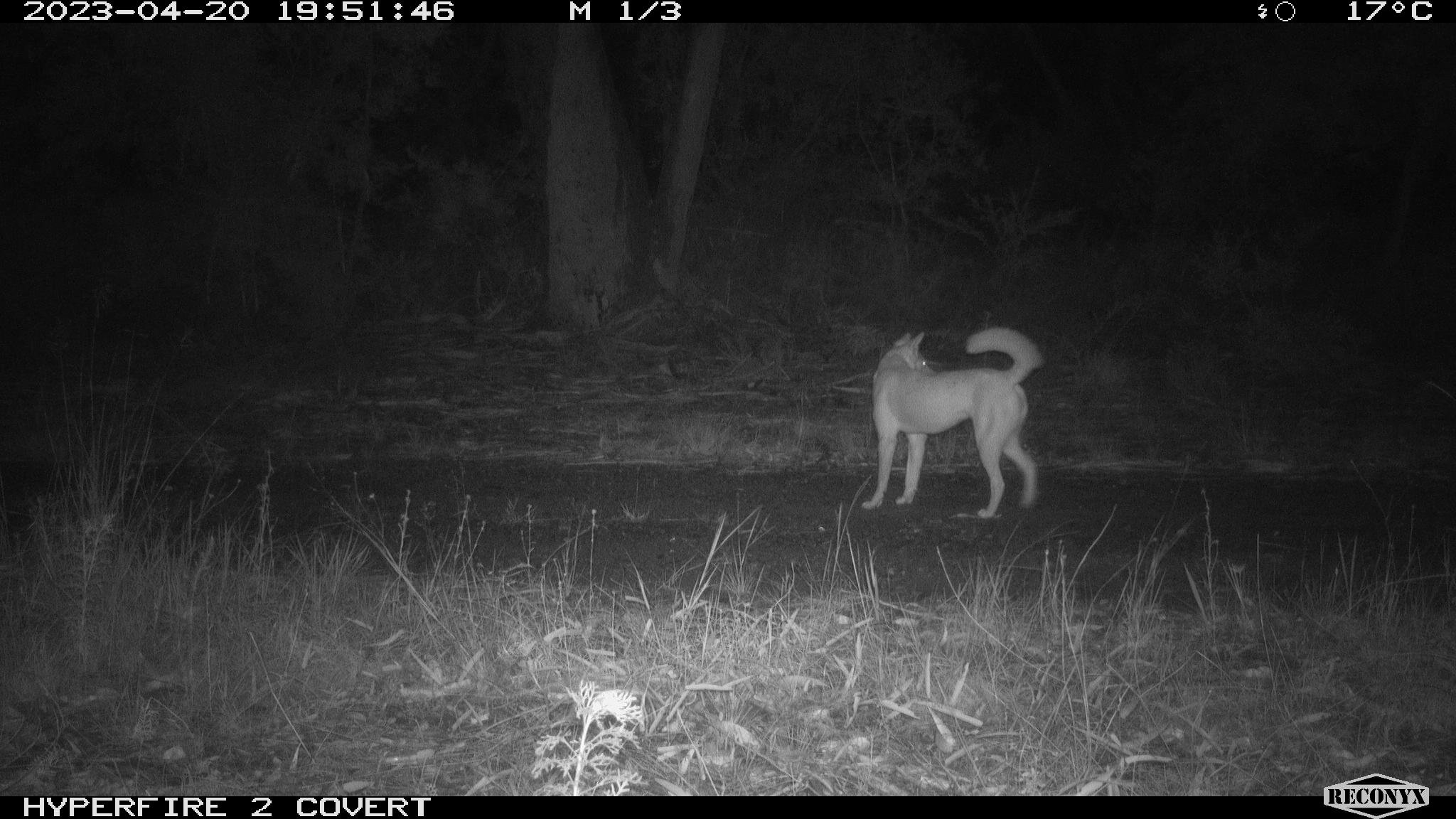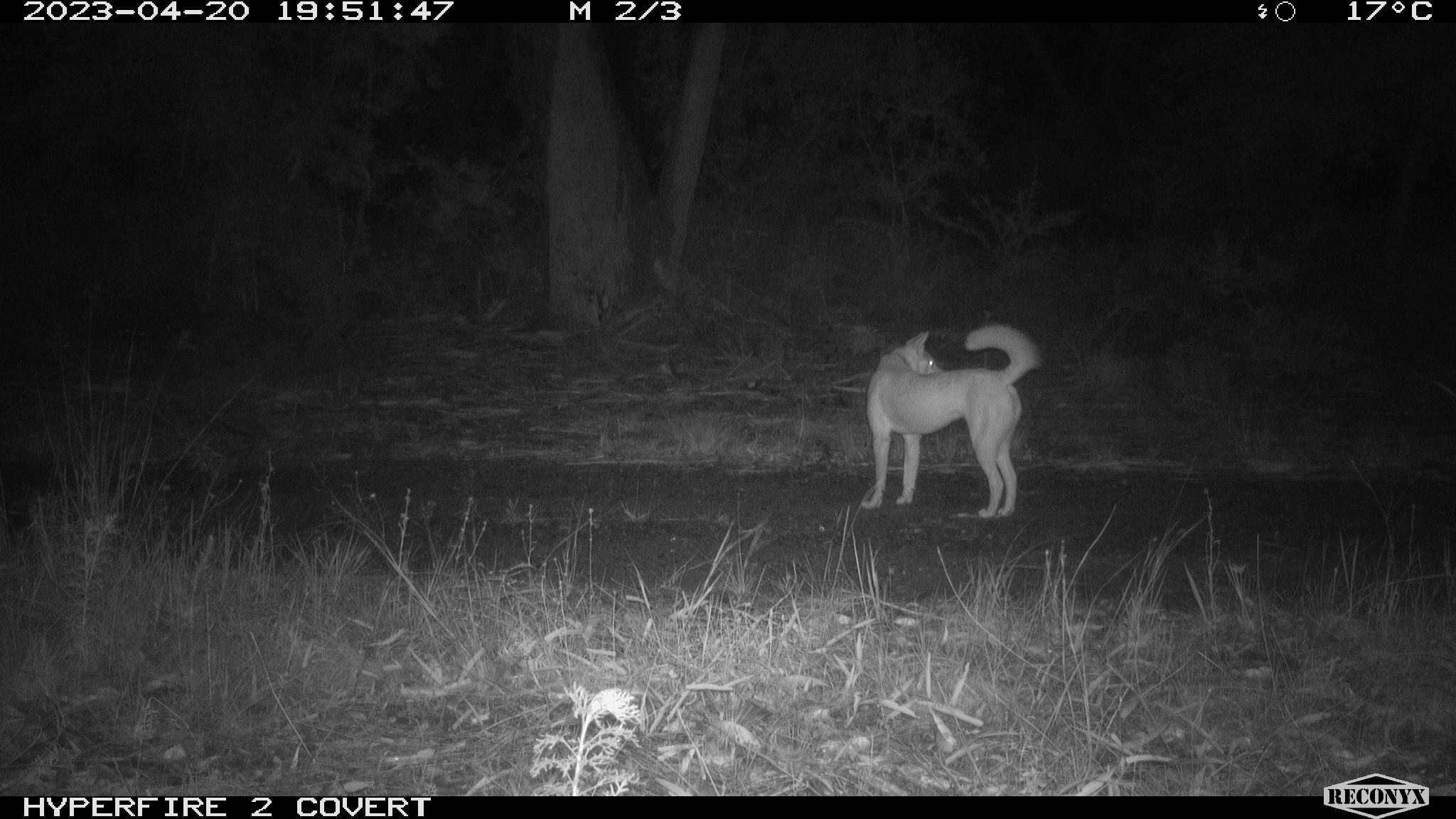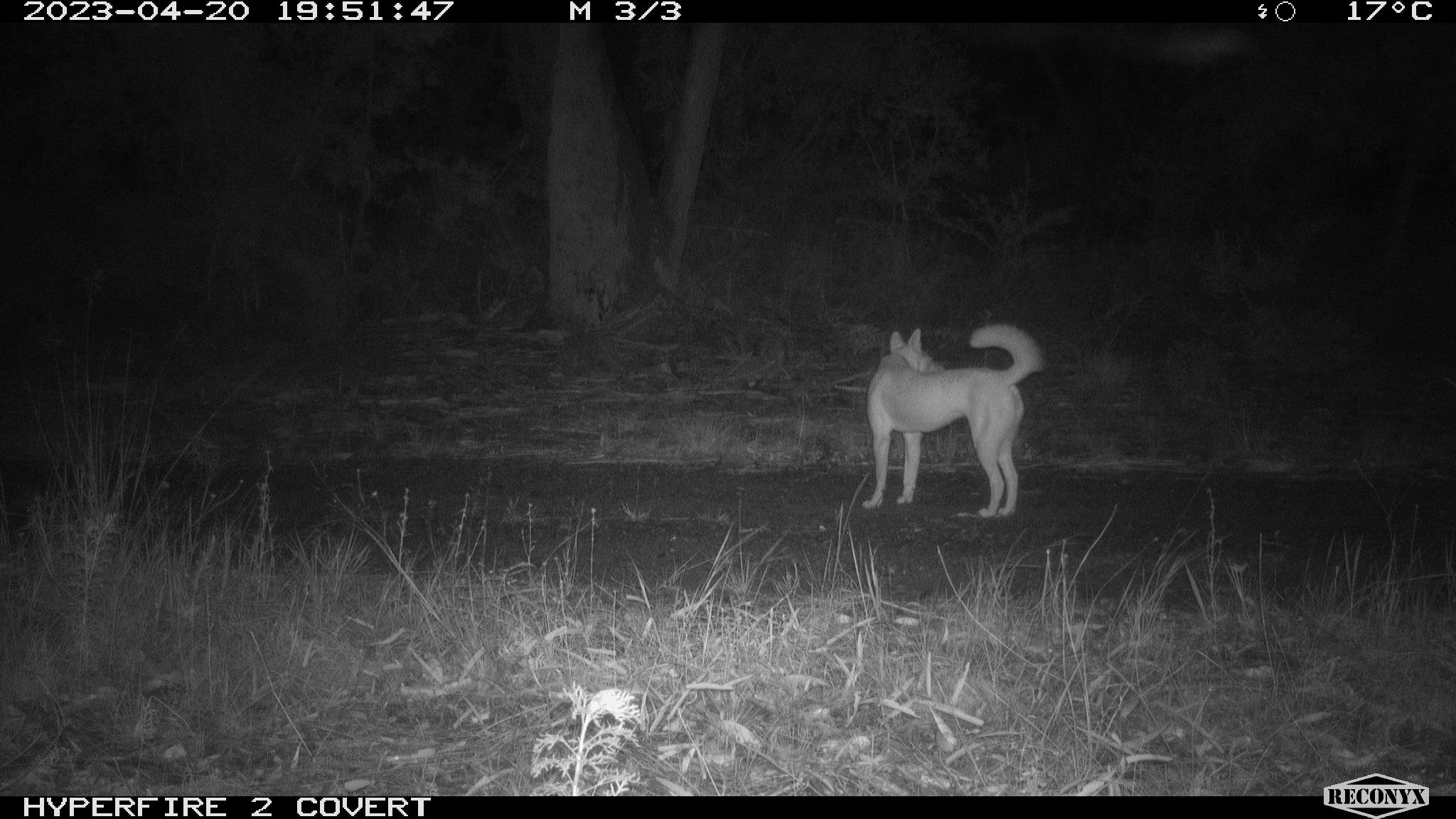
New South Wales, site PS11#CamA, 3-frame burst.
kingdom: Animalia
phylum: Chordata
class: Mammalia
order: Carnivora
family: Canidae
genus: Canis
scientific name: Canis familiaris dingo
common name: dingo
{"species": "dingo (Canis familiaris dingo)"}